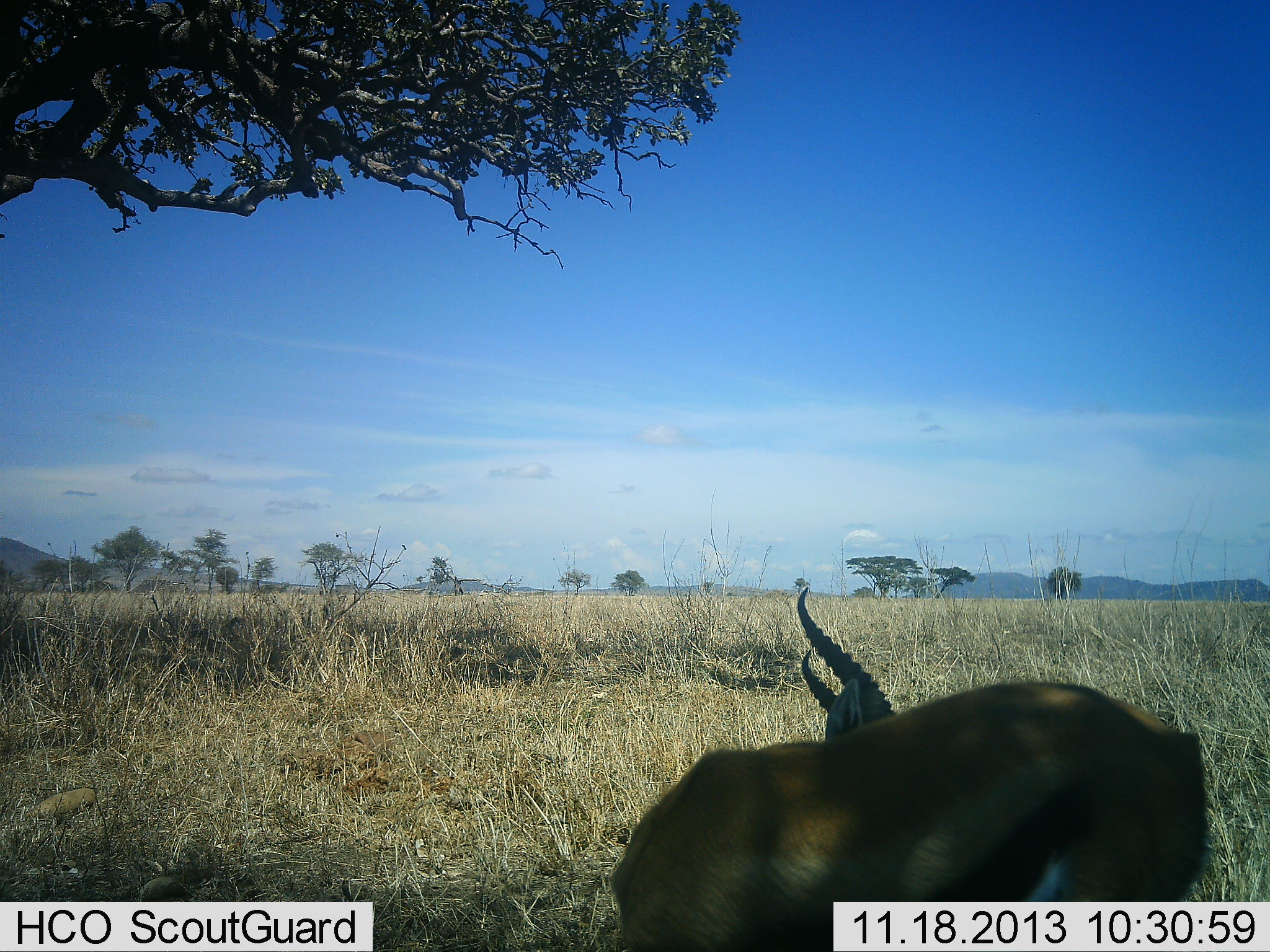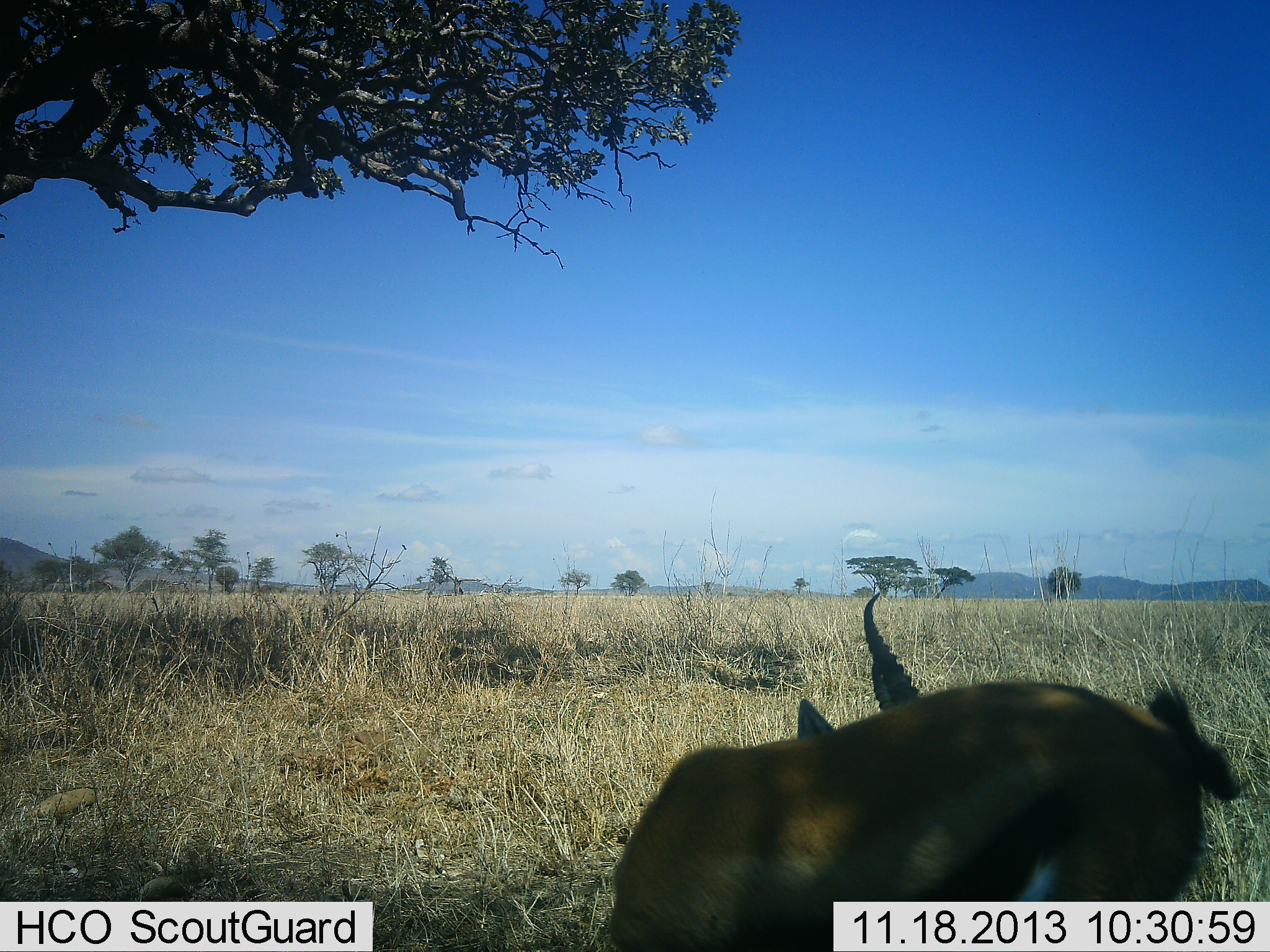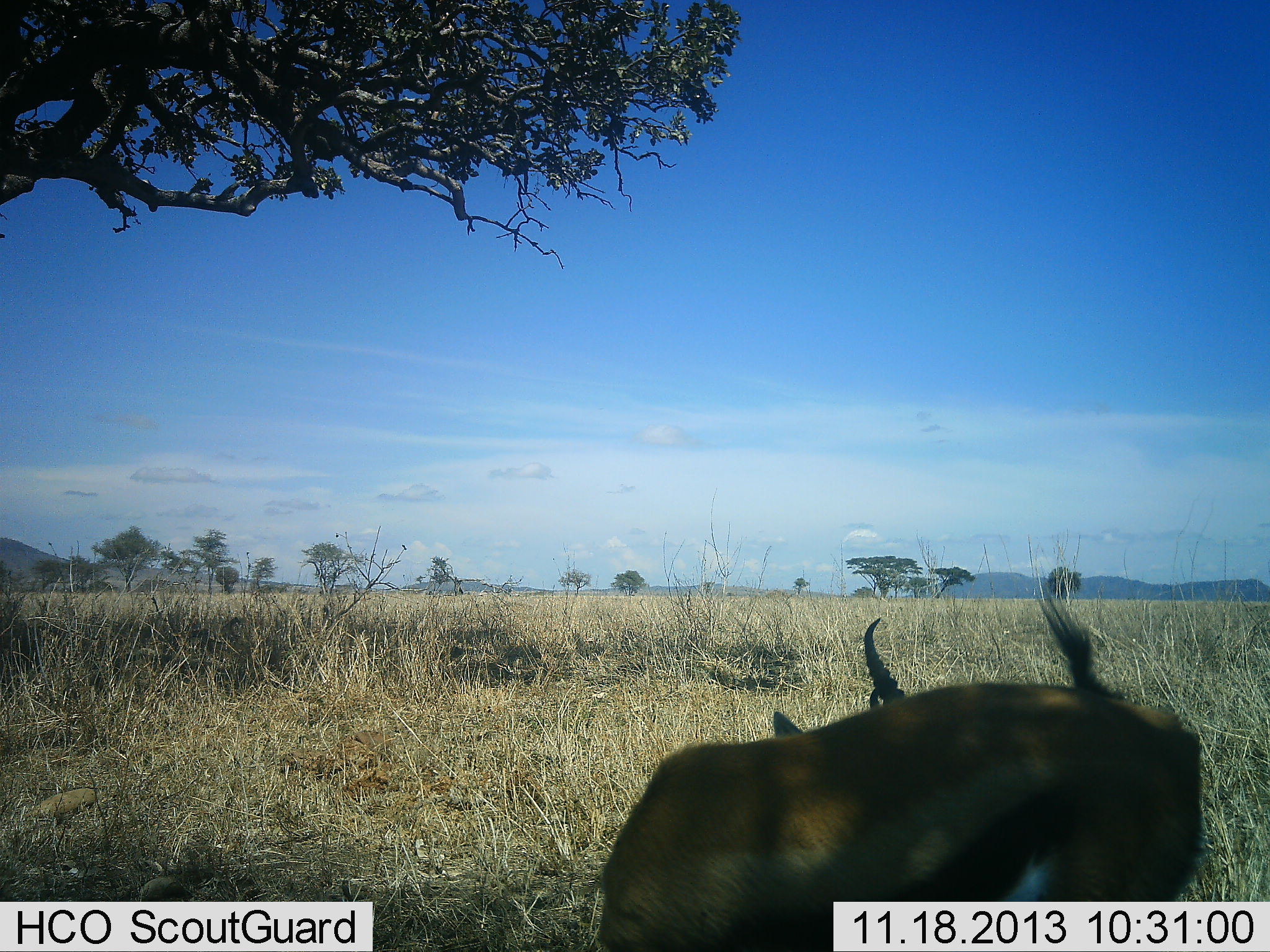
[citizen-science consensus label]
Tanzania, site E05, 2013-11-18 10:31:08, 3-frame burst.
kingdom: Animalia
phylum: Chordata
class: Mammalia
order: Artiodactyla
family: Bovidae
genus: Eudorcas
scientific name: Eudorcas thomsonii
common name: thomson's gazelle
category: gazellethomsons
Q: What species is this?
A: Gazellethomsons (thomson's gazelle) (Eudorcas thomsonii).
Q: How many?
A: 1.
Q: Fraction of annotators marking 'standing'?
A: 60%.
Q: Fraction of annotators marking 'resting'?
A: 10%.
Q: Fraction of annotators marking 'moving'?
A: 20%.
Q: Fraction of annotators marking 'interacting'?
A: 0%.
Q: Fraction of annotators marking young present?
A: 0%.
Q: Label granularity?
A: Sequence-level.